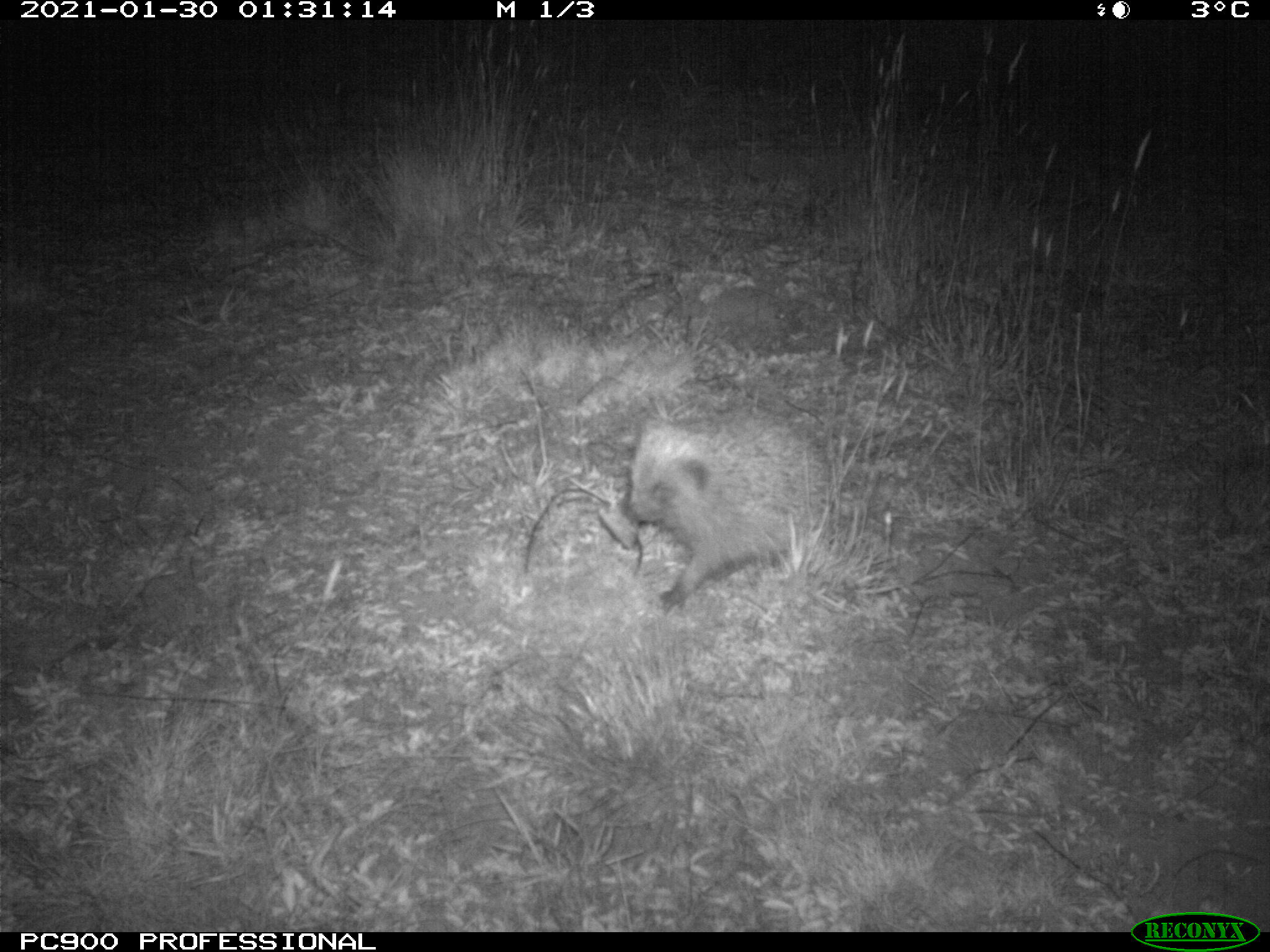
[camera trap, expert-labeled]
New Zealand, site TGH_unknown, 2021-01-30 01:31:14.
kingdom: Animalia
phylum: Chordata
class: Mammalia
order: Eulipotyphla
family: Erinaceidae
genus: Erinaceus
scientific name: Erinaceus europaeus europaeus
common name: european hedgehog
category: hedgehog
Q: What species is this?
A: Hedgehog (european hedgehog) (Erinaceus europaeus europaeus).